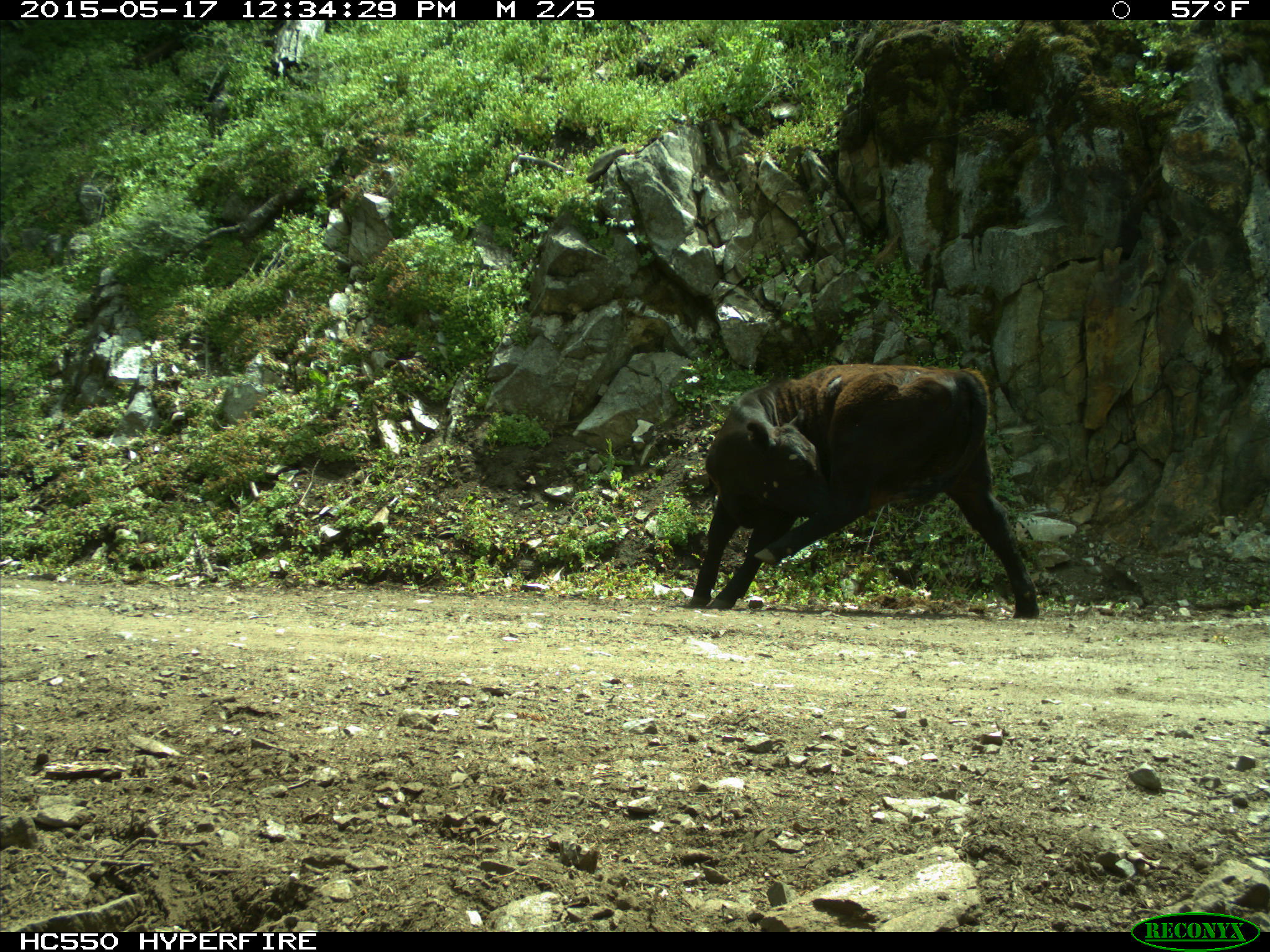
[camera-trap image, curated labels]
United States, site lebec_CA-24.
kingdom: Animalia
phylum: Chordata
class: Mammalia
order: Artiodactyla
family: Bovidae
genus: Bos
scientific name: Bos taurus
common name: domestic cow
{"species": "Bos taurus (domestic cow)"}